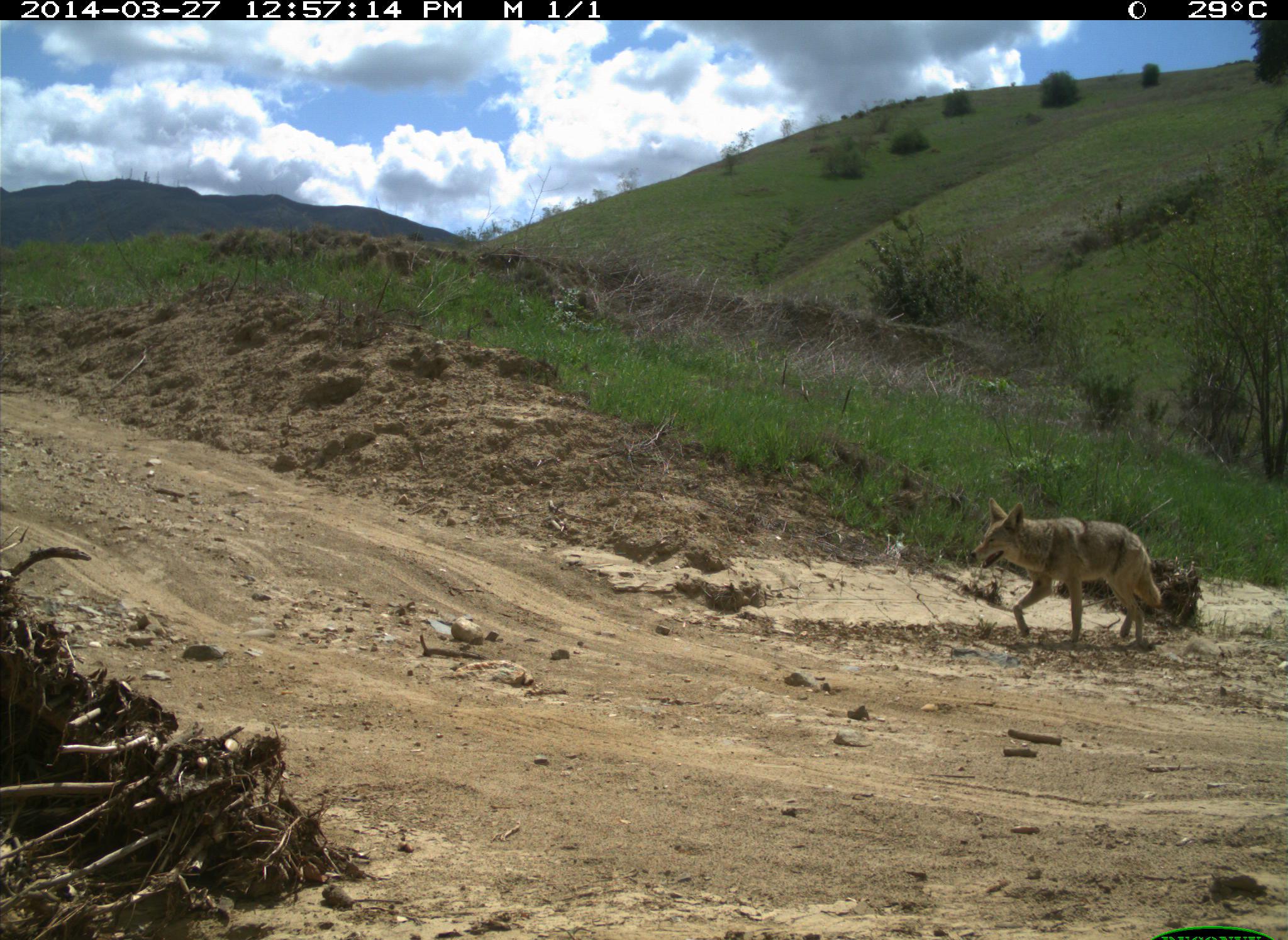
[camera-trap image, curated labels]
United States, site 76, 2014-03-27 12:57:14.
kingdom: Animalia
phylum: Chordata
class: Mammalia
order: Carnivora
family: Canidae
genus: Canis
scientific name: Canis latrans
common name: coyote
Coyote (Canis latrans).